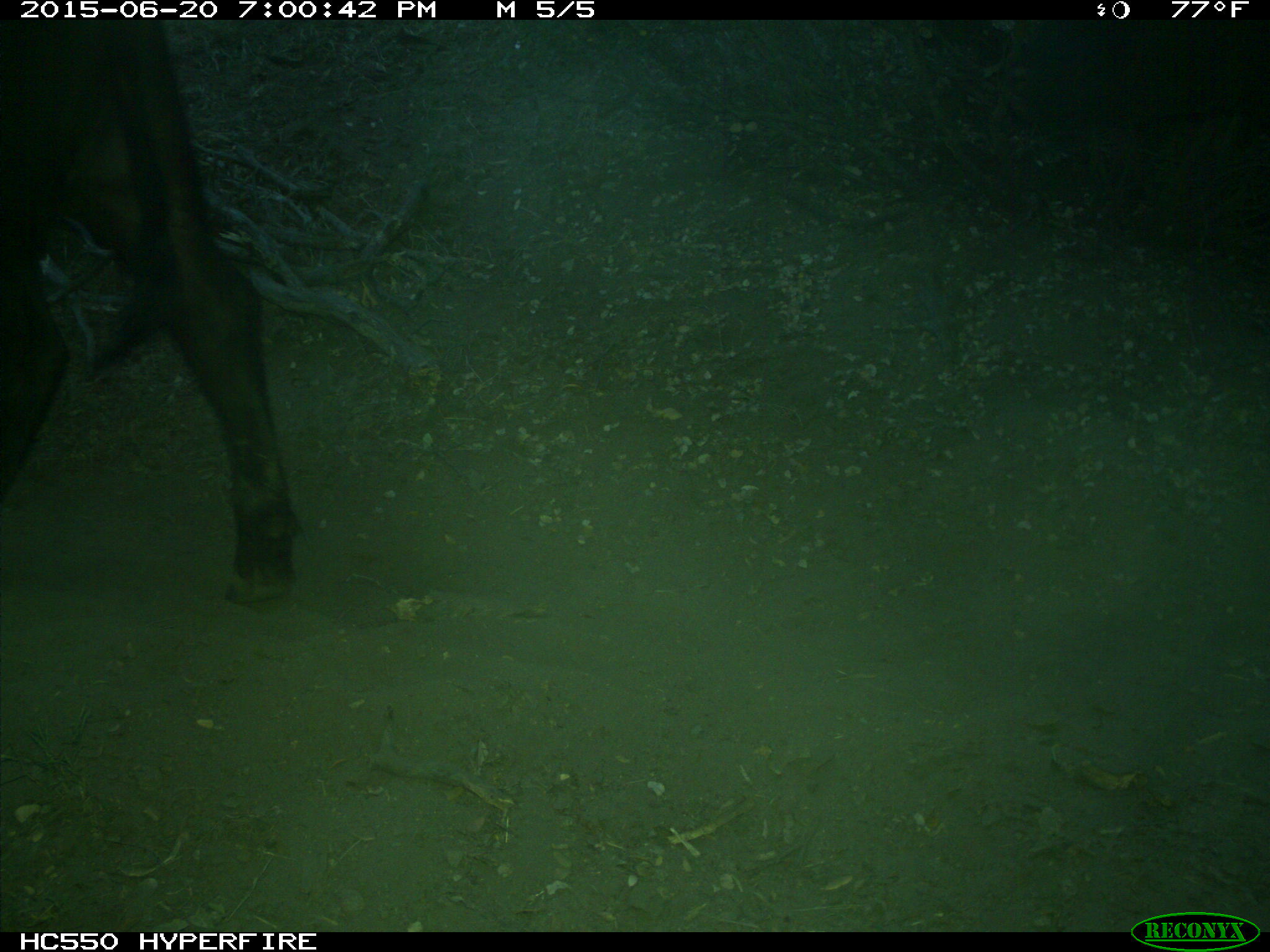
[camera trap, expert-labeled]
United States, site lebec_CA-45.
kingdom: Animalia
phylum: Chordata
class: Mammalia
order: Artiodactyla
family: Bovidae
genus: Bos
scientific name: Bos taurus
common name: domestic cow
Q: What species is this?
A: Bos taurus (domestic cow).